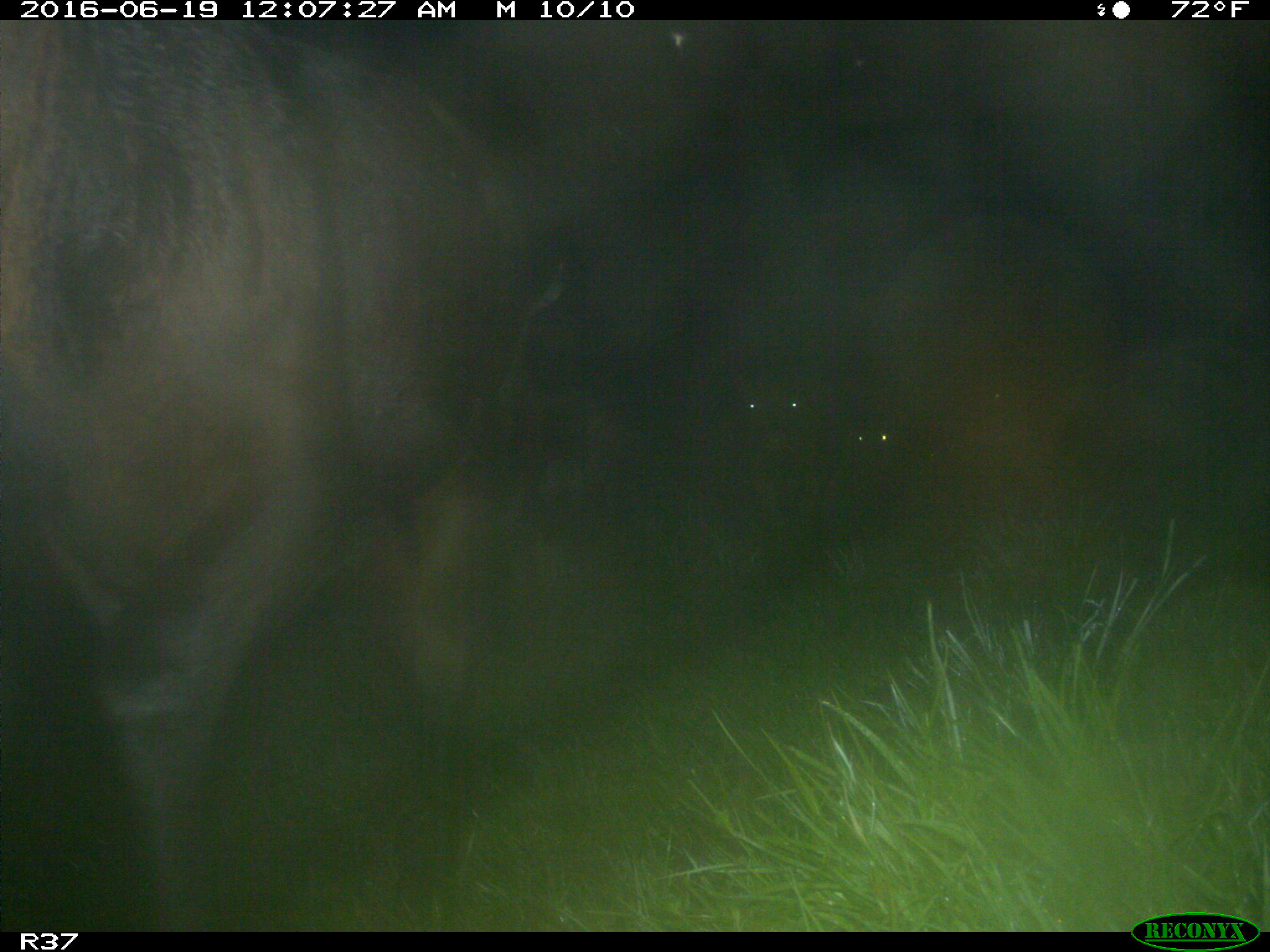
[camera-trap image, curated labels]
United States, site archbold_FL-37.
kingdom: Animalia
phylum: Chordata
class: Mammalia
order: Artiodactyla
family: Bovidae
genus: Bos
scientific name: Bos taurus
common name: domestic cow